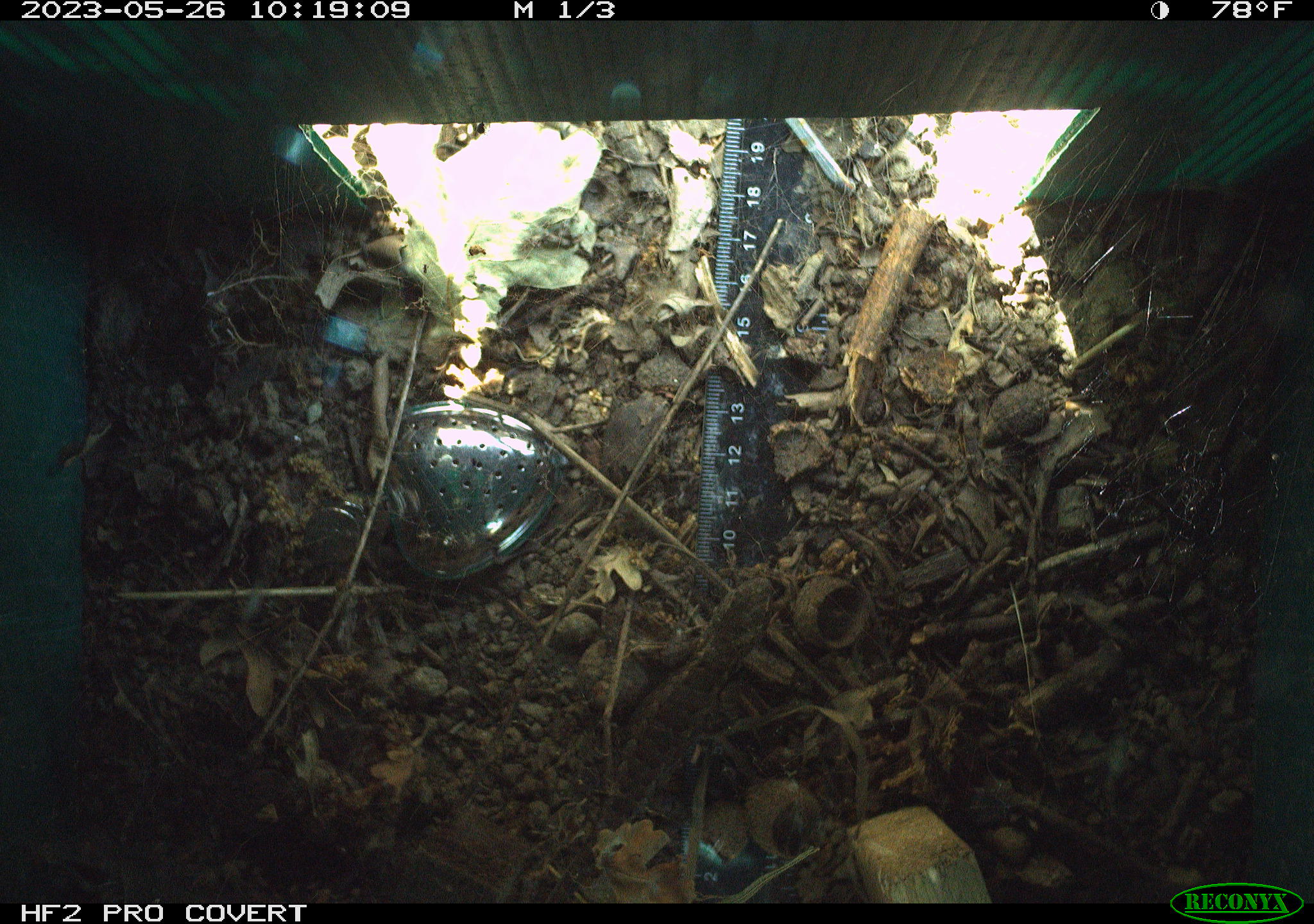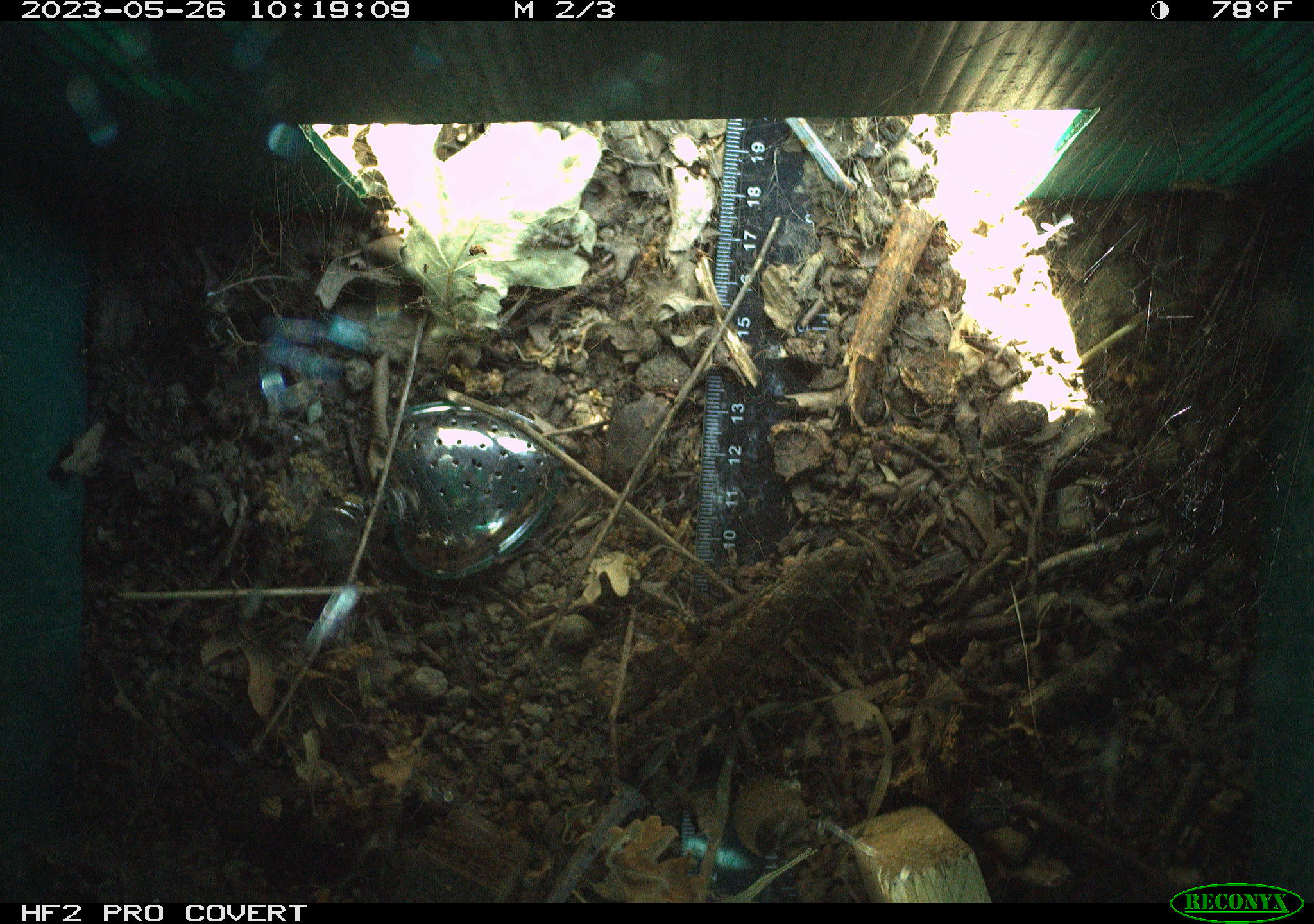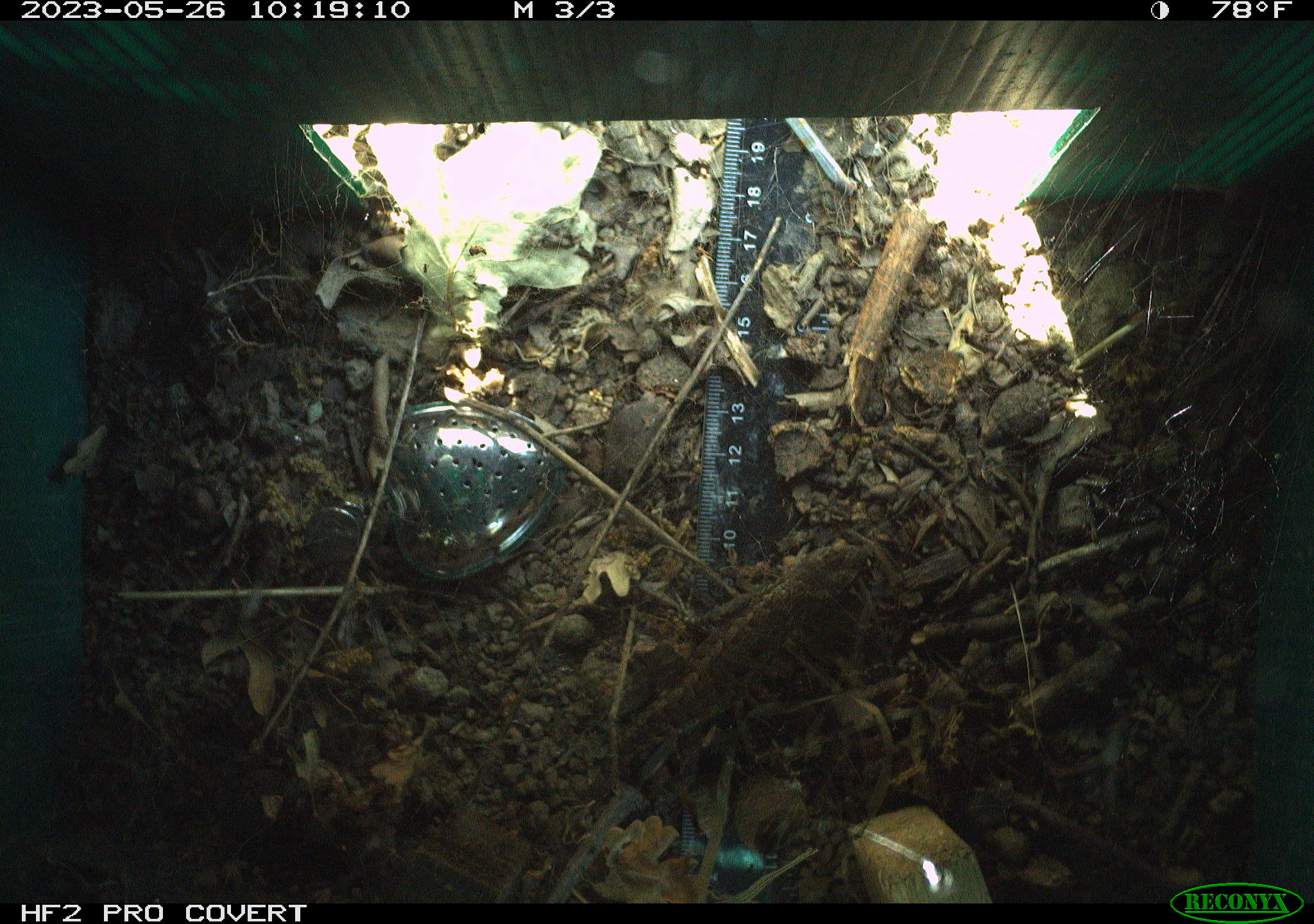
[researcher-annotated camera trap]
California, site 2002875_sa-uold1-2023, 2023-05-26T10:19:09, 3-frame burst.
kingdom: Animalia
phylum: Chordata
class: Reptilia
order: Squamata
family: Phrynosomatidae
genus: Sceloporus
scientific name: Sceloporus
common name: spiny lizards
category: sceloporus species